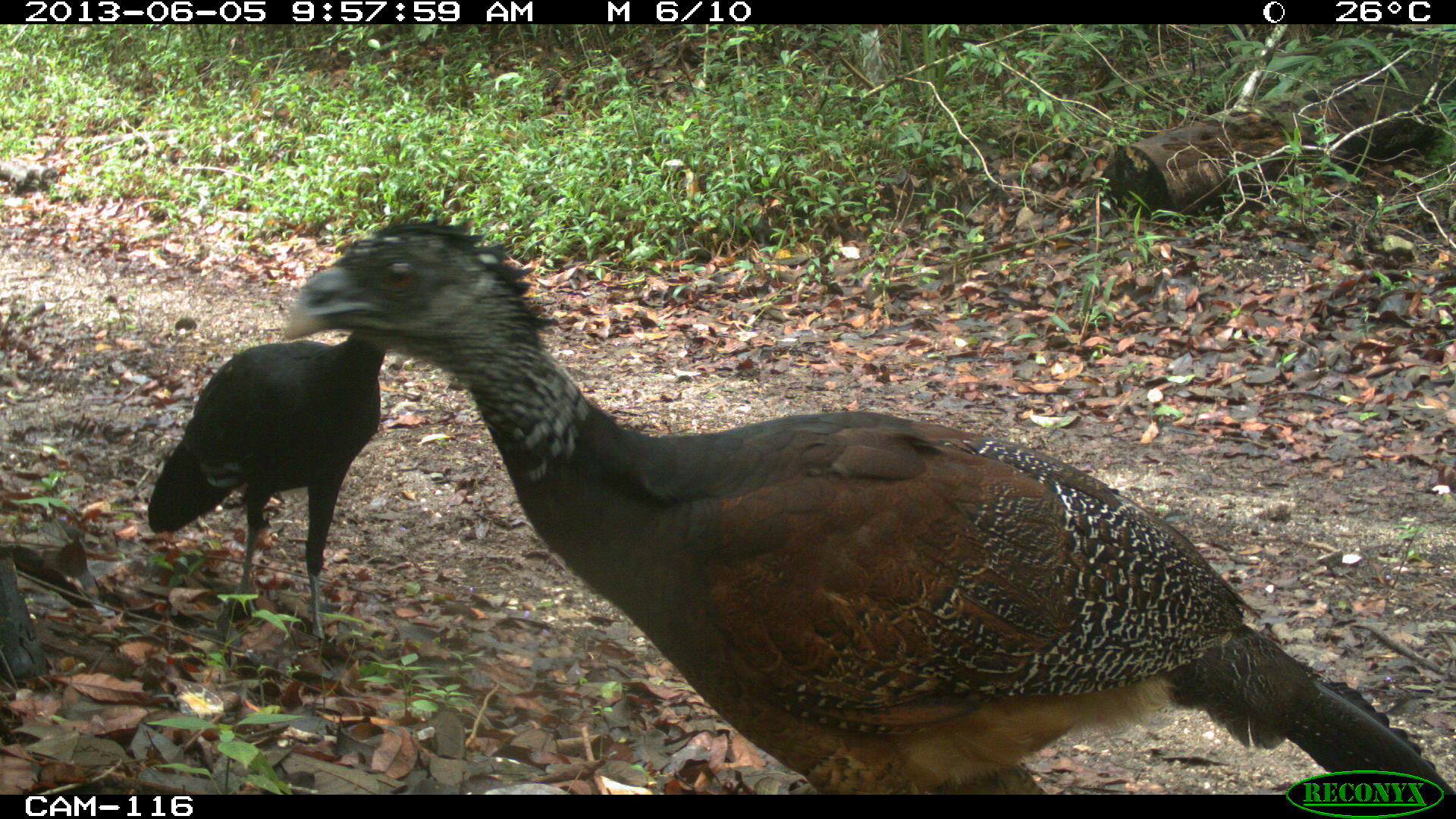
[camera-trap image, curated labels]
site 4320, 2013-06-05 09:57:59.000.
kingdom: Animalia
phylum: Chordata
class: Aves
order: Galliformes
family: Cracidae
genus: Crax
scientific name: Crax rubra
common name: great curassow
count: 3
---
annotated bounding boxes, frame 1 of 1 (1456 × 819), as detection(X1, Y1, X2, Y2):
crax rubra: detection(280, 213, 1456, 793); detection(145, 331, 388, 640)